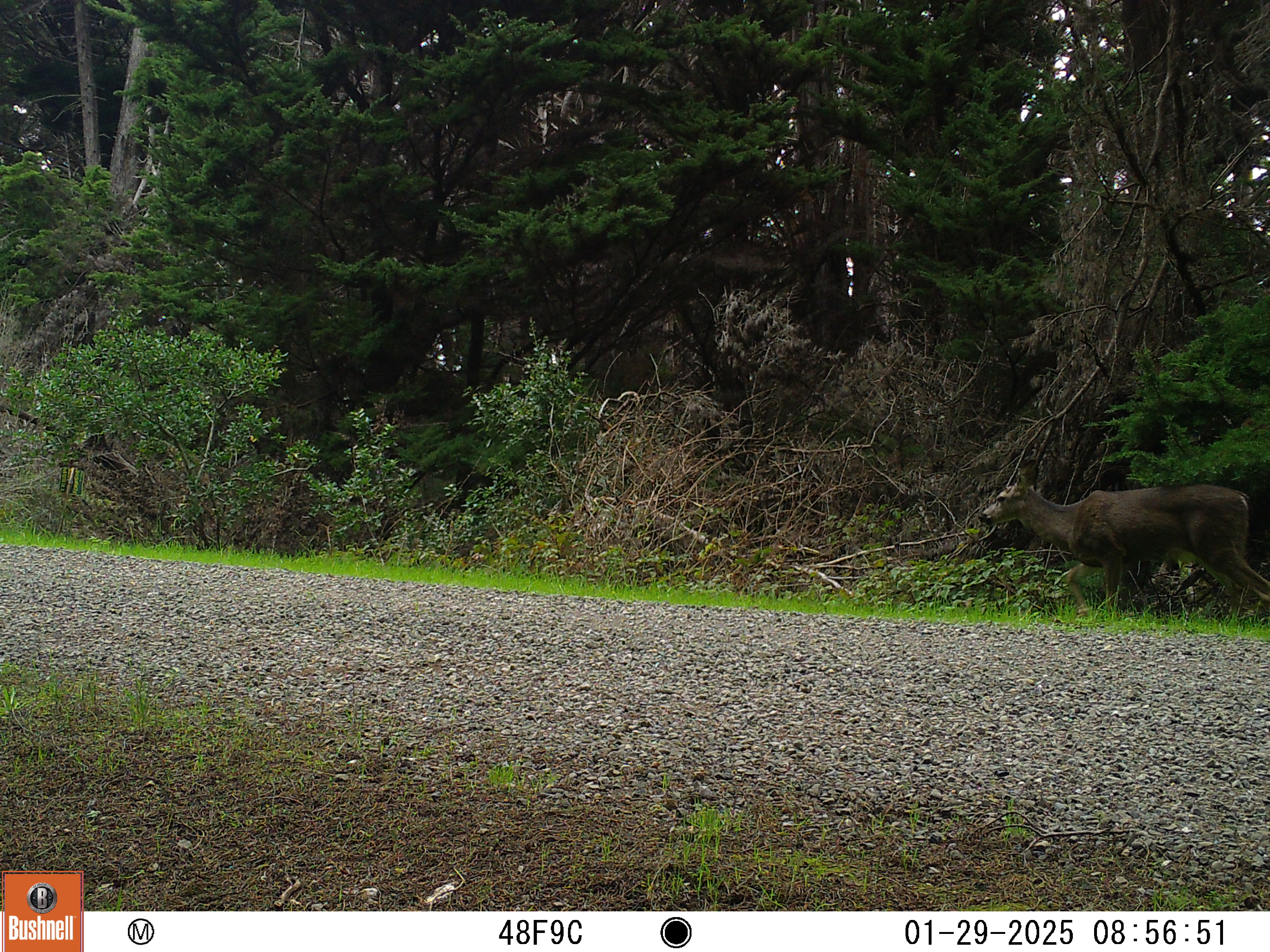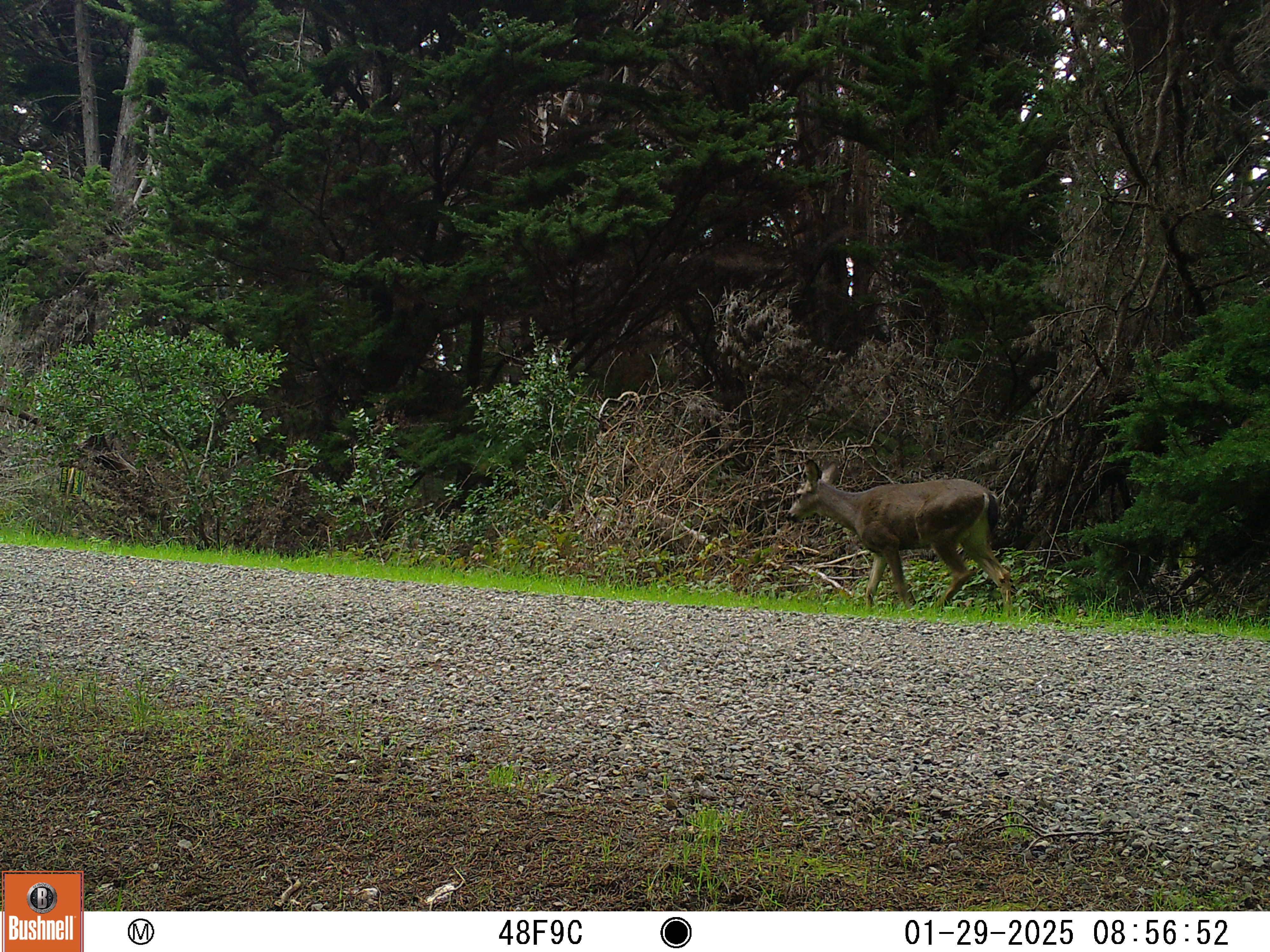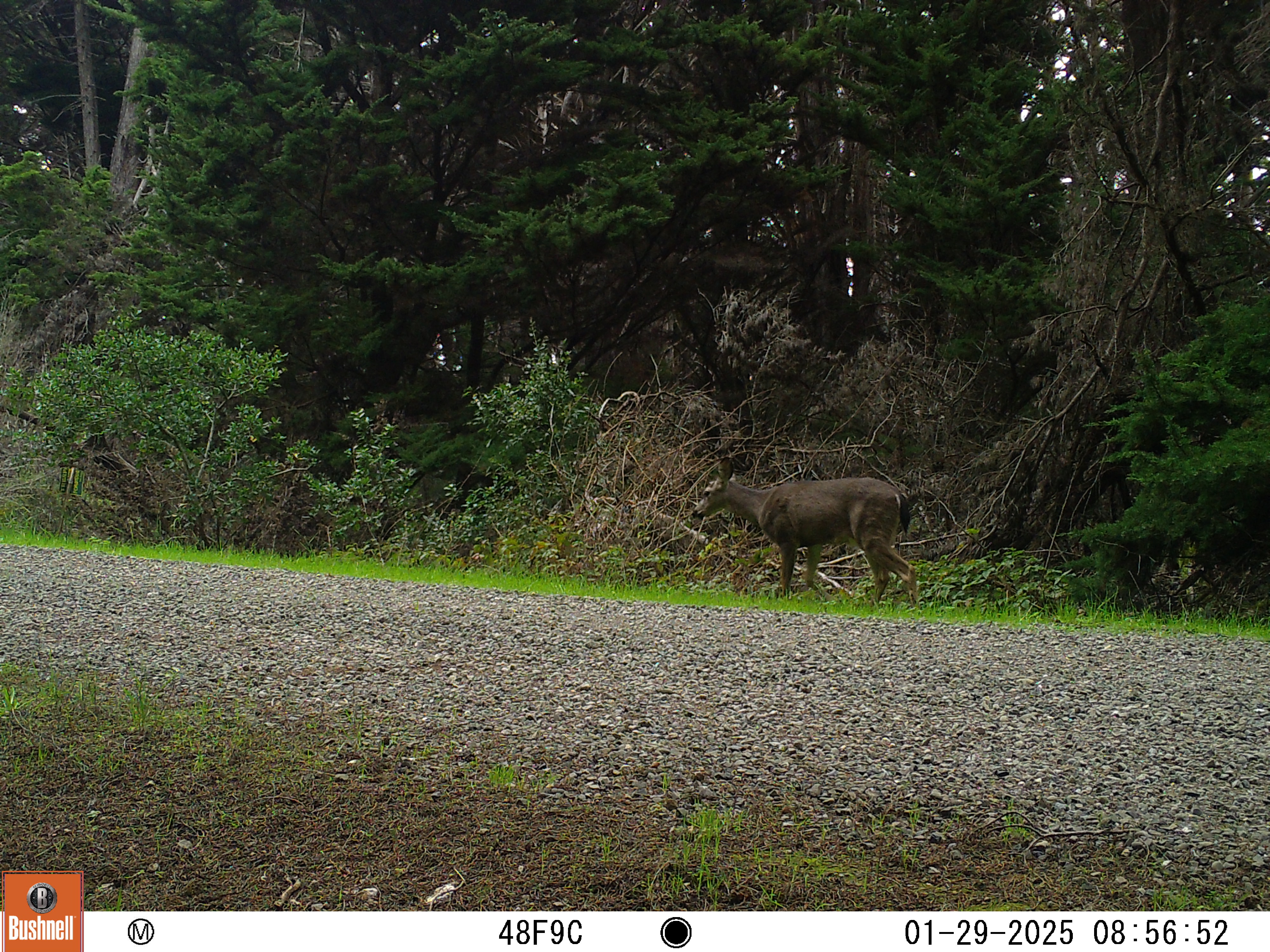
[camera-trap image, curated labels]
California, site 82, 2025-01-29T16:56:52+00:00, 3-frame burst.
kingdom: Animalia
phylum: Chordata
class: Mammalia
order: Artiodactyla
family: Cervidae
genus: Odocoileus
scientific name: Odocoileus hemionus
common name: mule deer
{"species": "mule deer (Odocoileus hemionus)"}